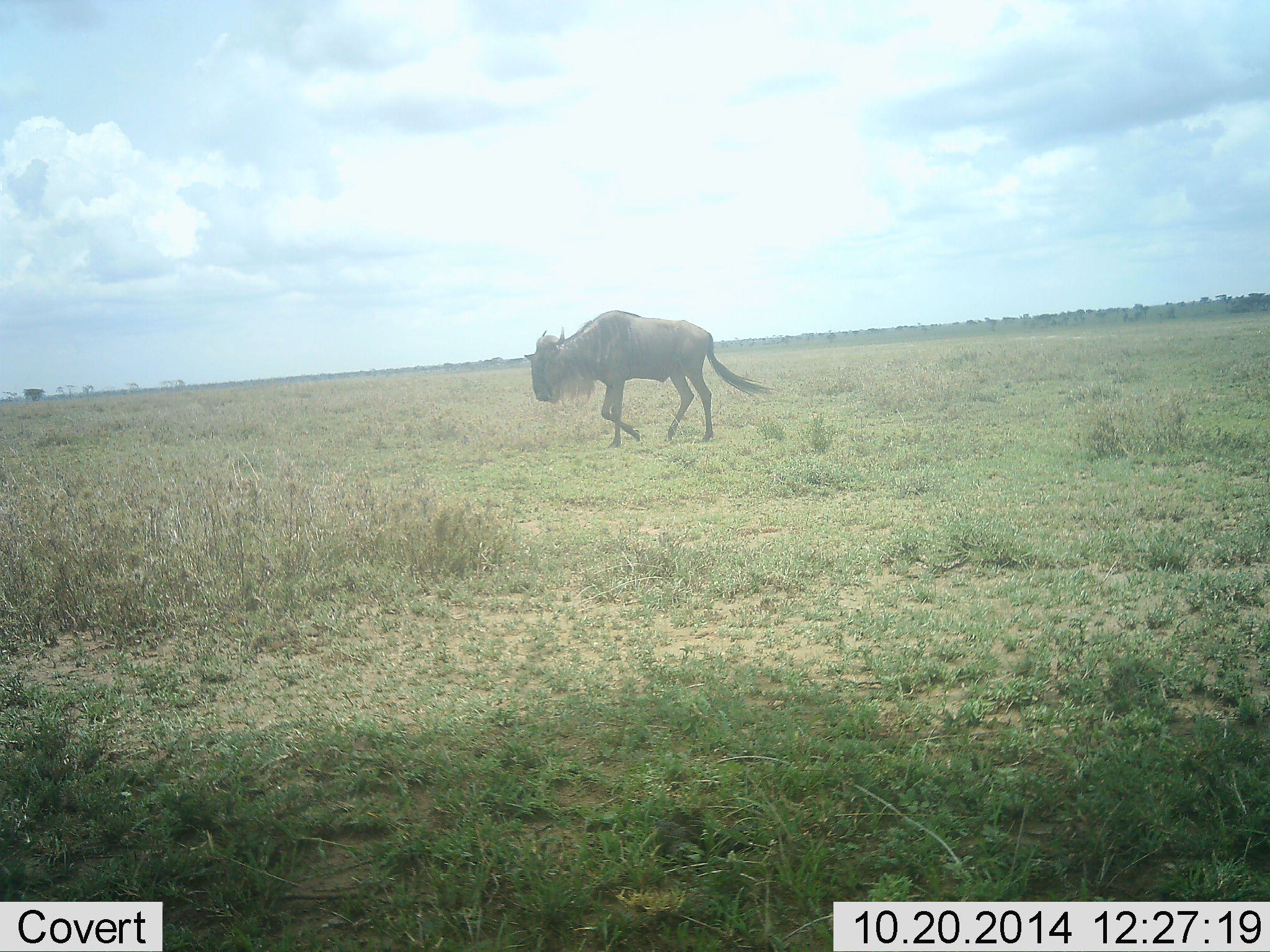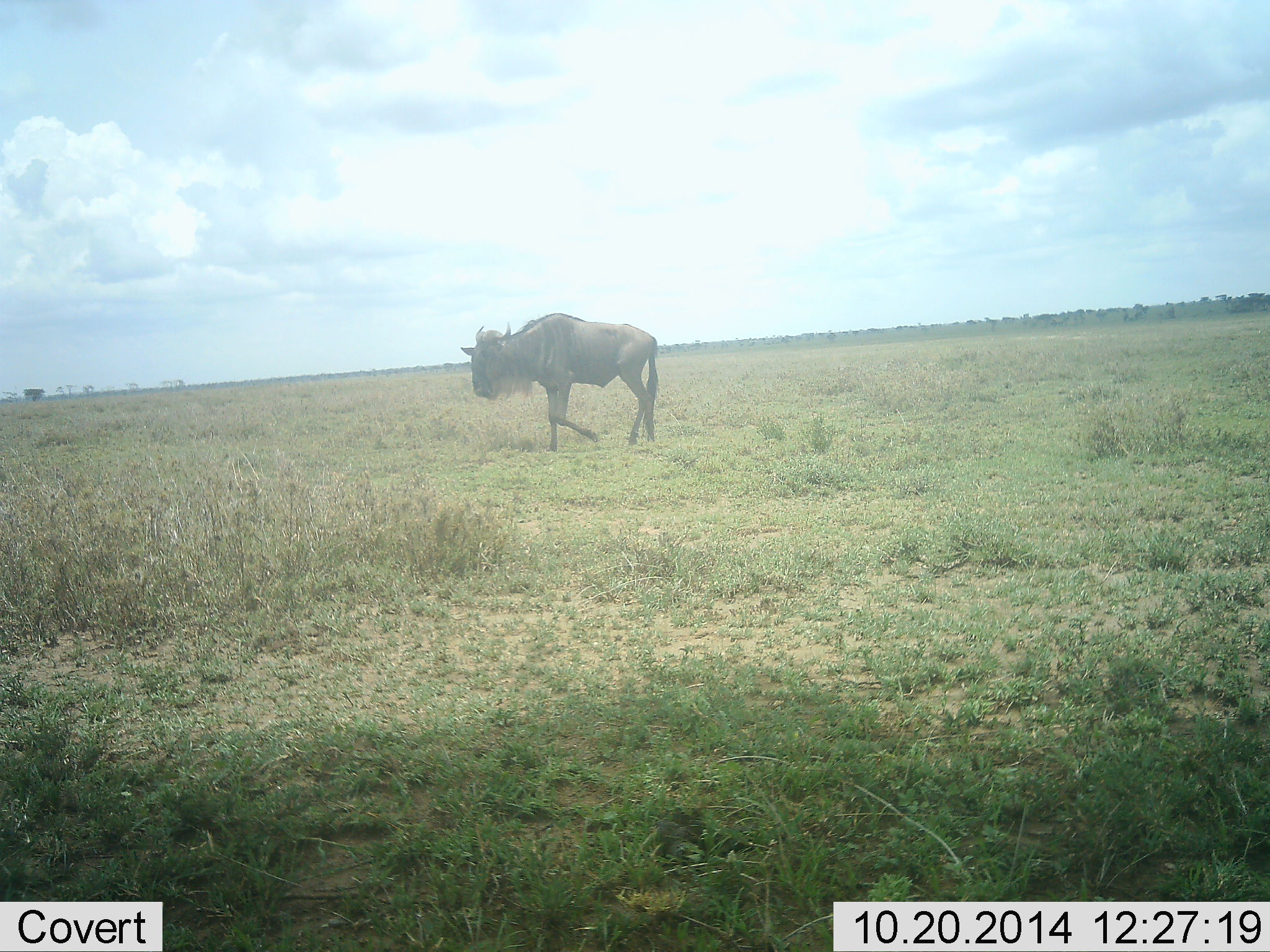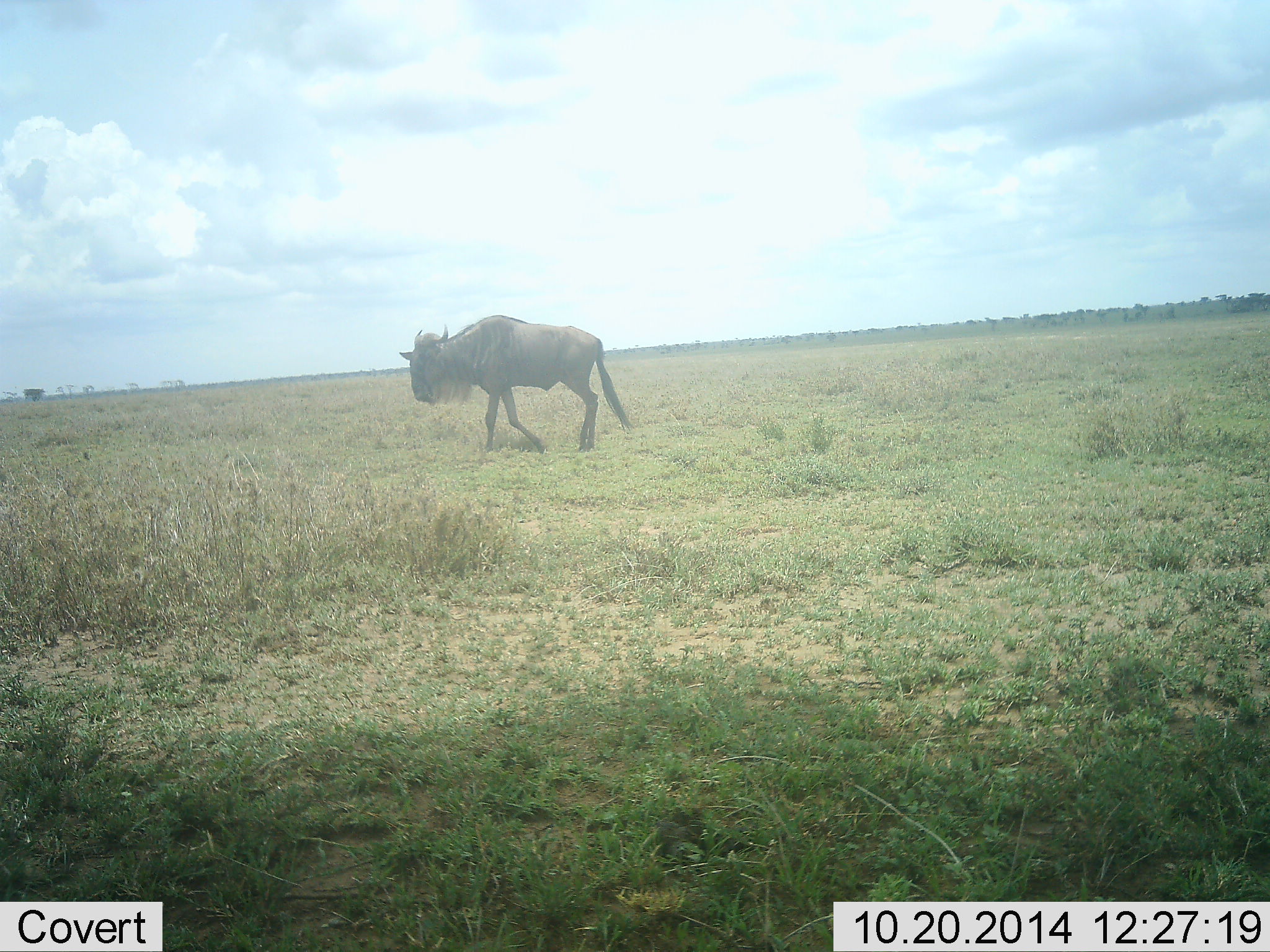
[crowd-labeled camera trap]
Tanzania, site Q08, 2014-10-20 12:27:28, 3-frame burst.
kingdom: Animalia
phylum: Chordata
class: Mammalia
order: Artiodactyla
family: Bovidae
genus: Connochaetes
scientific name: Connochaetes taurinus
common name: blue wildebeest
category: wildebeest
Wildebeest (blue wildebeest) (Connochaetes taurinus), count 1. Behavior (volunteer vote fractions): standing 10%, resting 10%, moving 100%, interacting 0%. Young present (vote fraction): 0%. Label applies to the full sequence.